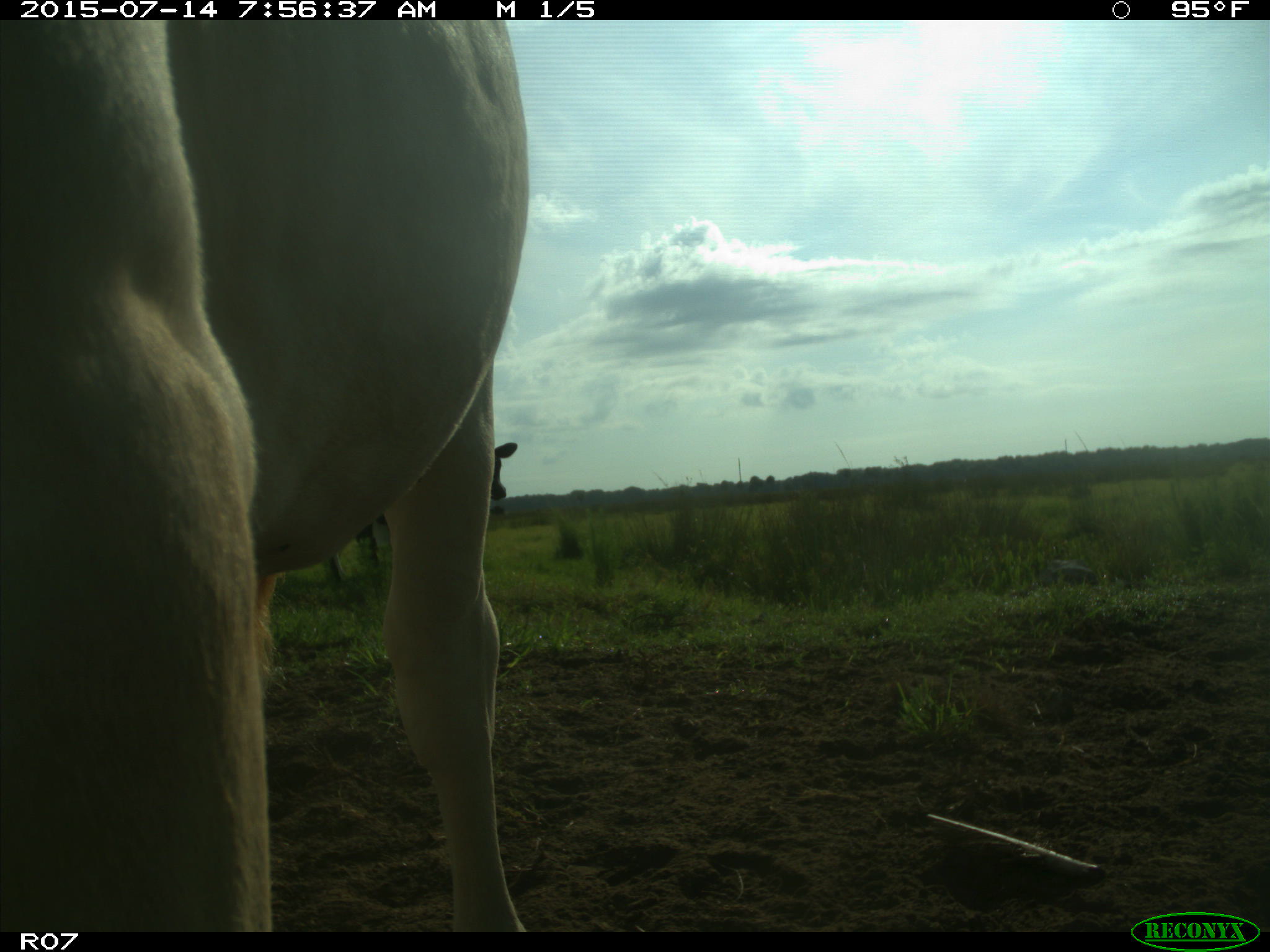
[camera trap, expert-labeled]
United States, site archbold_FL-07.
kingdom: Animalia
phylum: Chordata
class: Mammalia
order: Artiodactyla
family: Bovidae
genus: Bos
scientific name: Bos taurus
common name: domestic cow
Bos taurus (domestic cow).